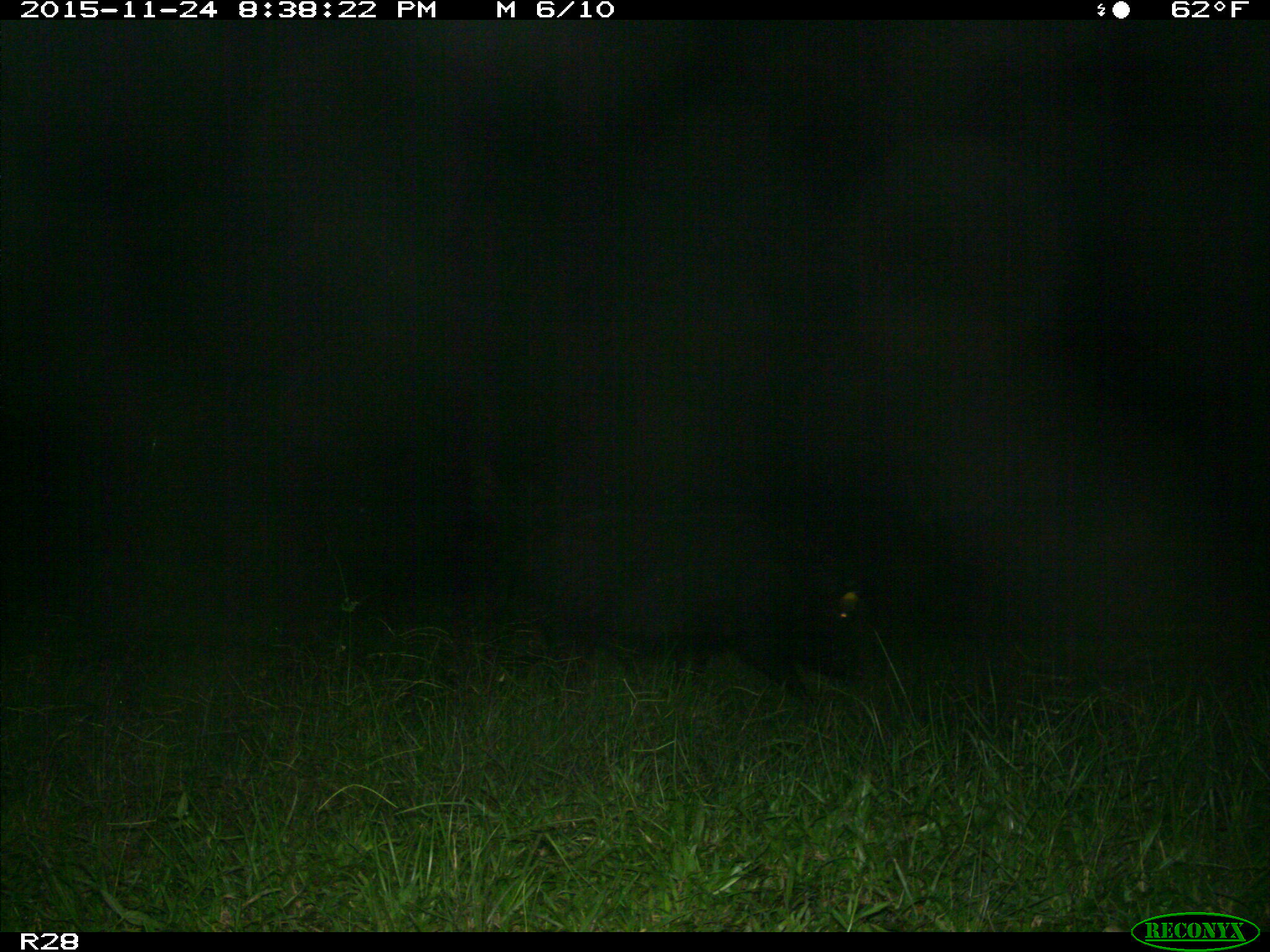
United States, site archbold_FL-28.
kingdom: Animalia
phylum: Chordata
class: Mammalia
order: Artiodactyla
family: Suidae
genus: Sus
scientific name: Sus scrofa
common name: wild boar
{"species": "Sus scrofa (wild boar)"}